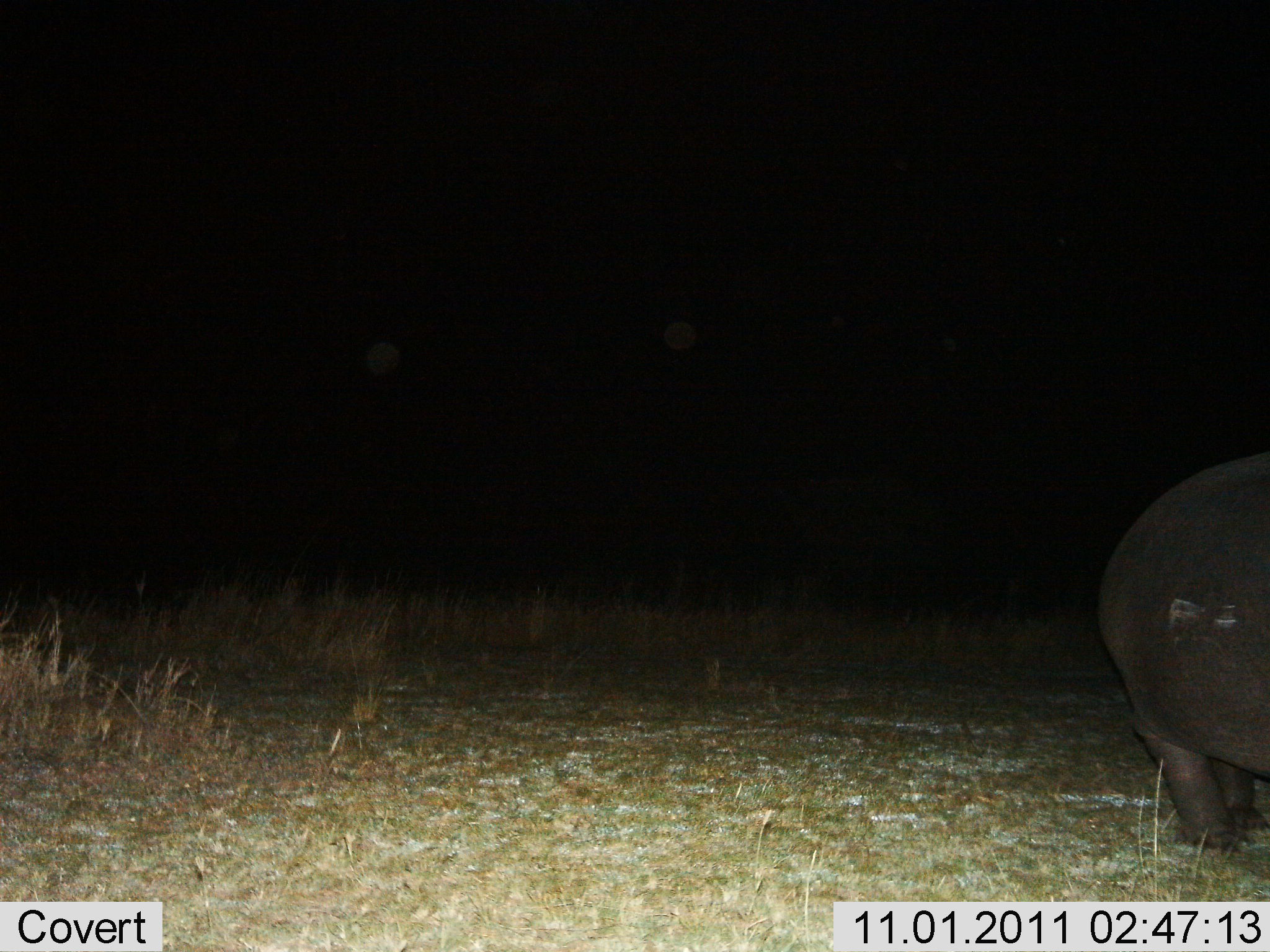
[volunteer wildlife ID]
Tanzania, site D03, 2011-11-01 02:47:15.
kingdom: Animalia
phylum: Chordata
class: Mammalia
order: Artiodactyla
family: Hippopotamidae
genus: Hippopotamus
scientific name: Hippopotamus amphibius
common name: hippopotamus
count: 1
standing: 69%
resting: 0%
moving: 31%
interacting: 0%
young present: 0%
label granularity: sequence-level